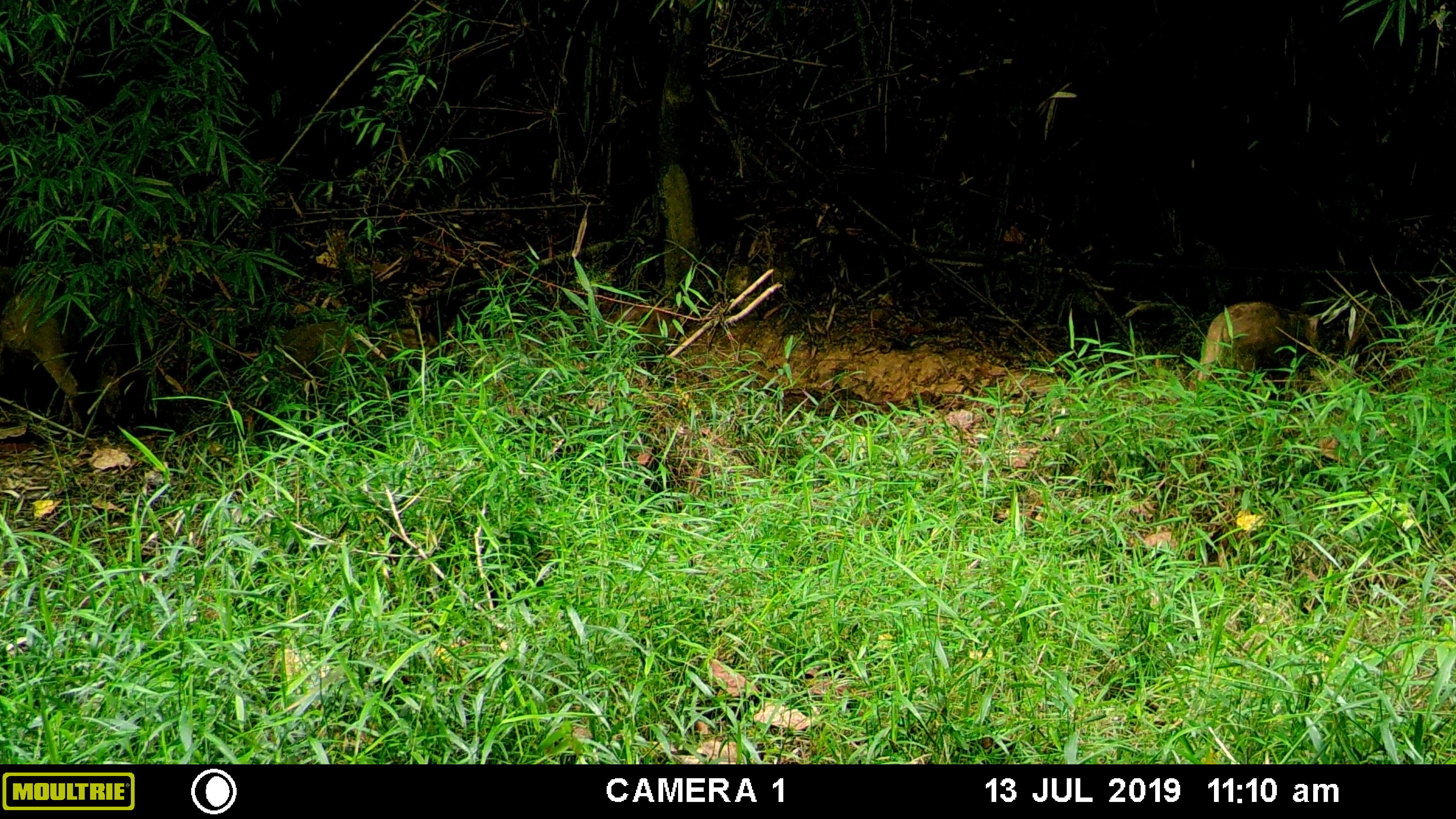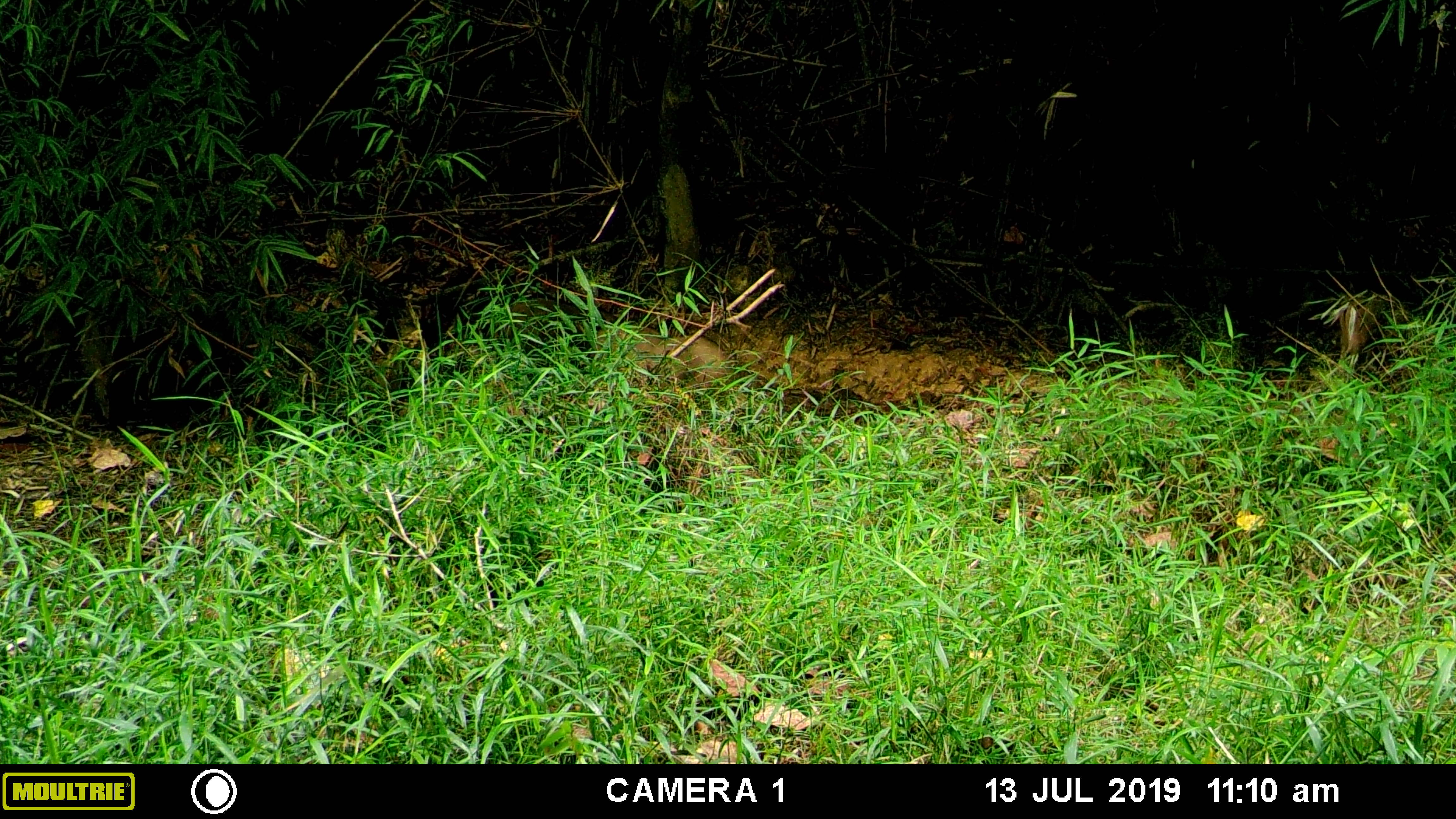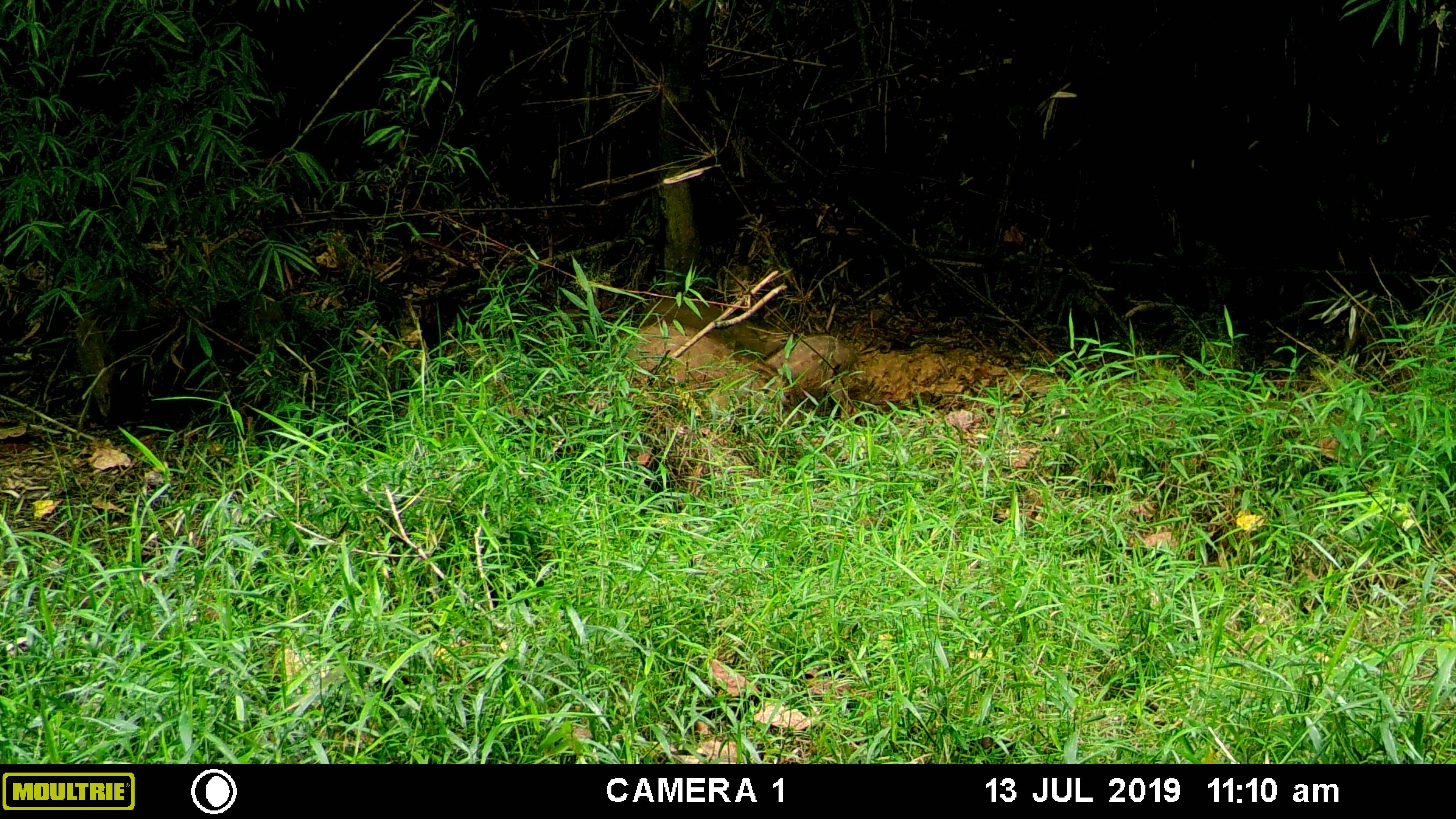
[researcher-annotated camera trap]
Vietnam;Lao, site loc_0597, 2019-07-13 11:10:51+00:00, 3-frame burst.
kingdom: Animalia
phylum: Chordata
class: Mammalia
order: Artiodactyla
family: Suidae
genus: Sus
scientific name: Sus scrofa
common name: eurasian wild pig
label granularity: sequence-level